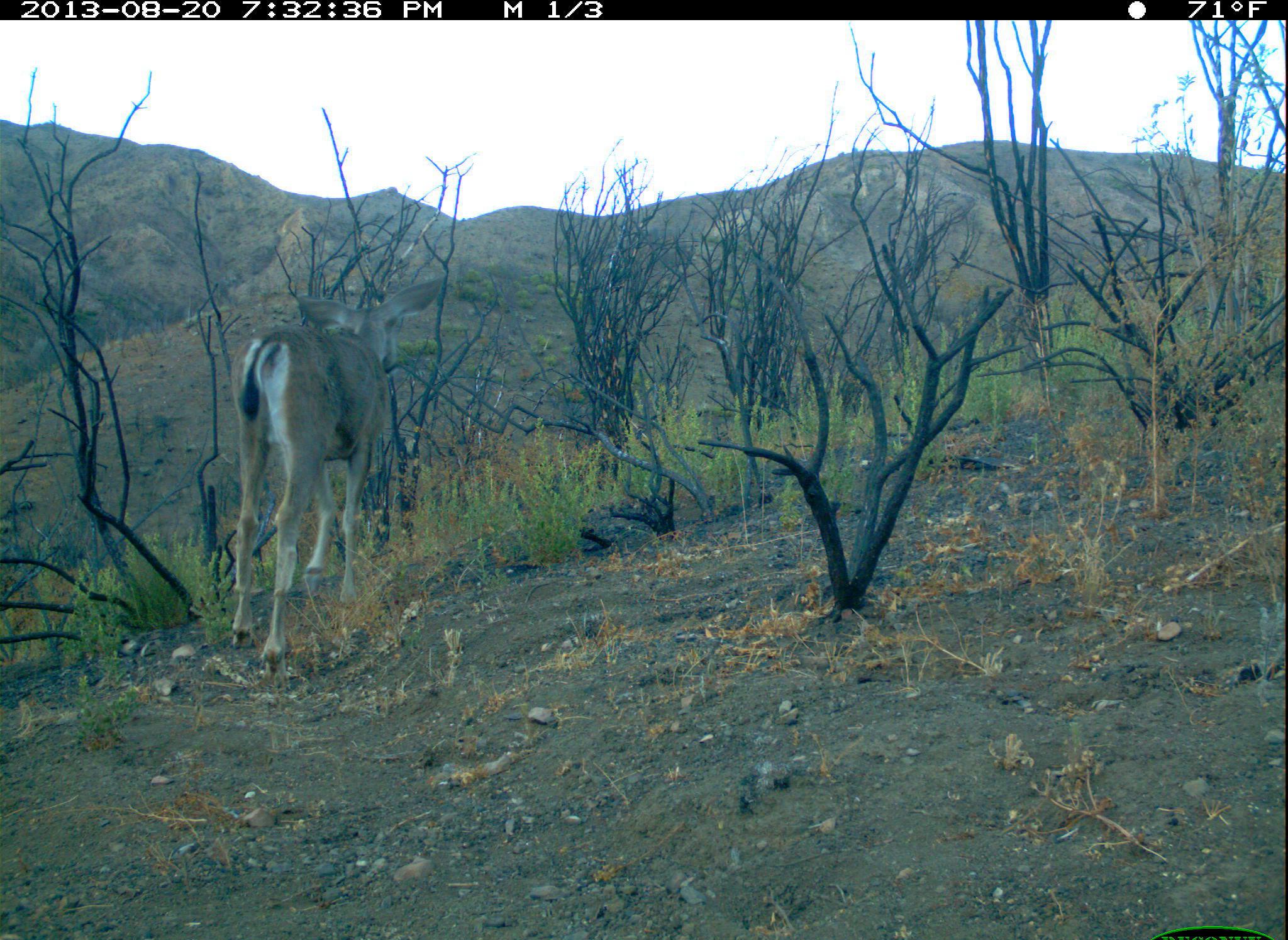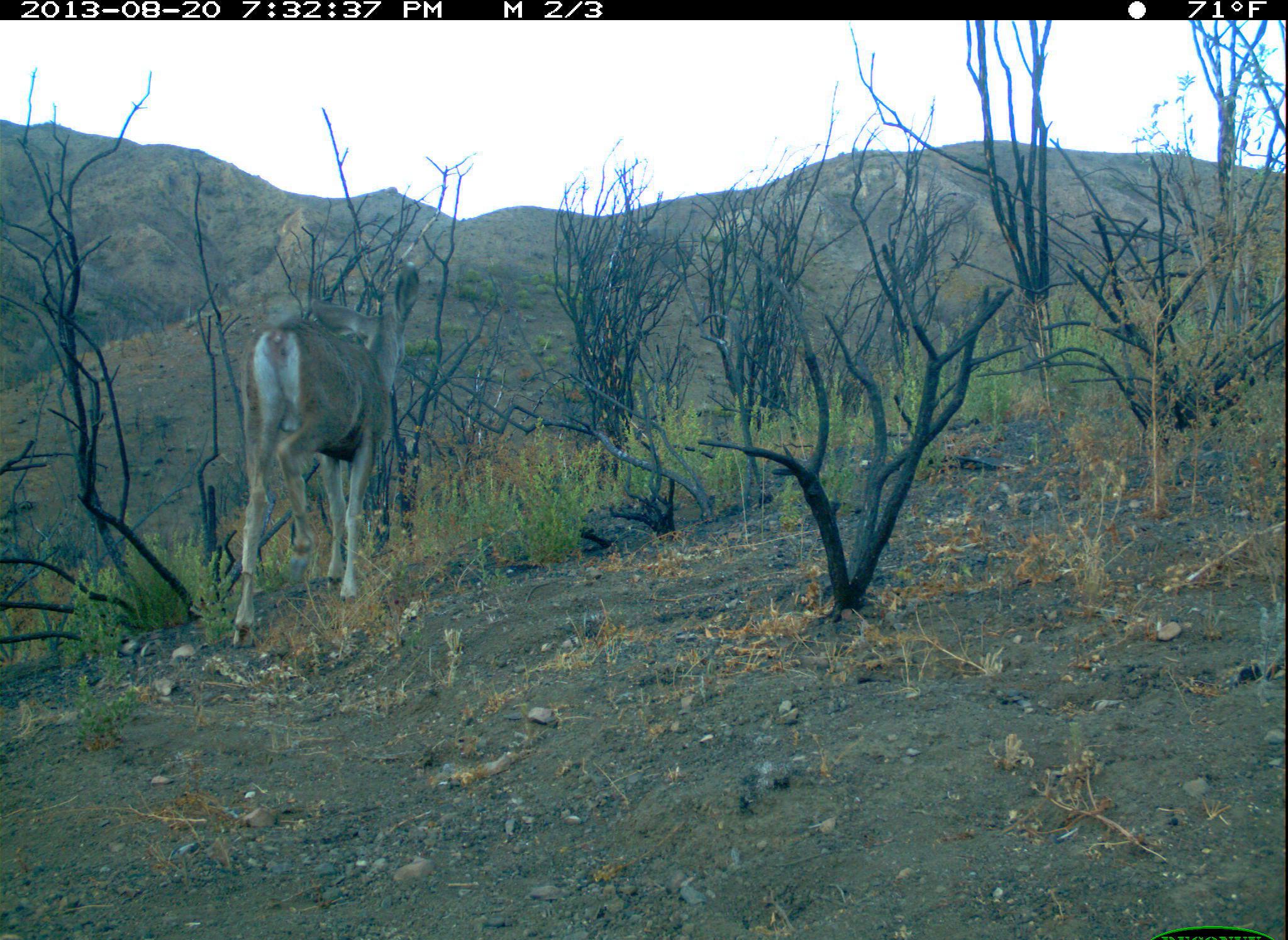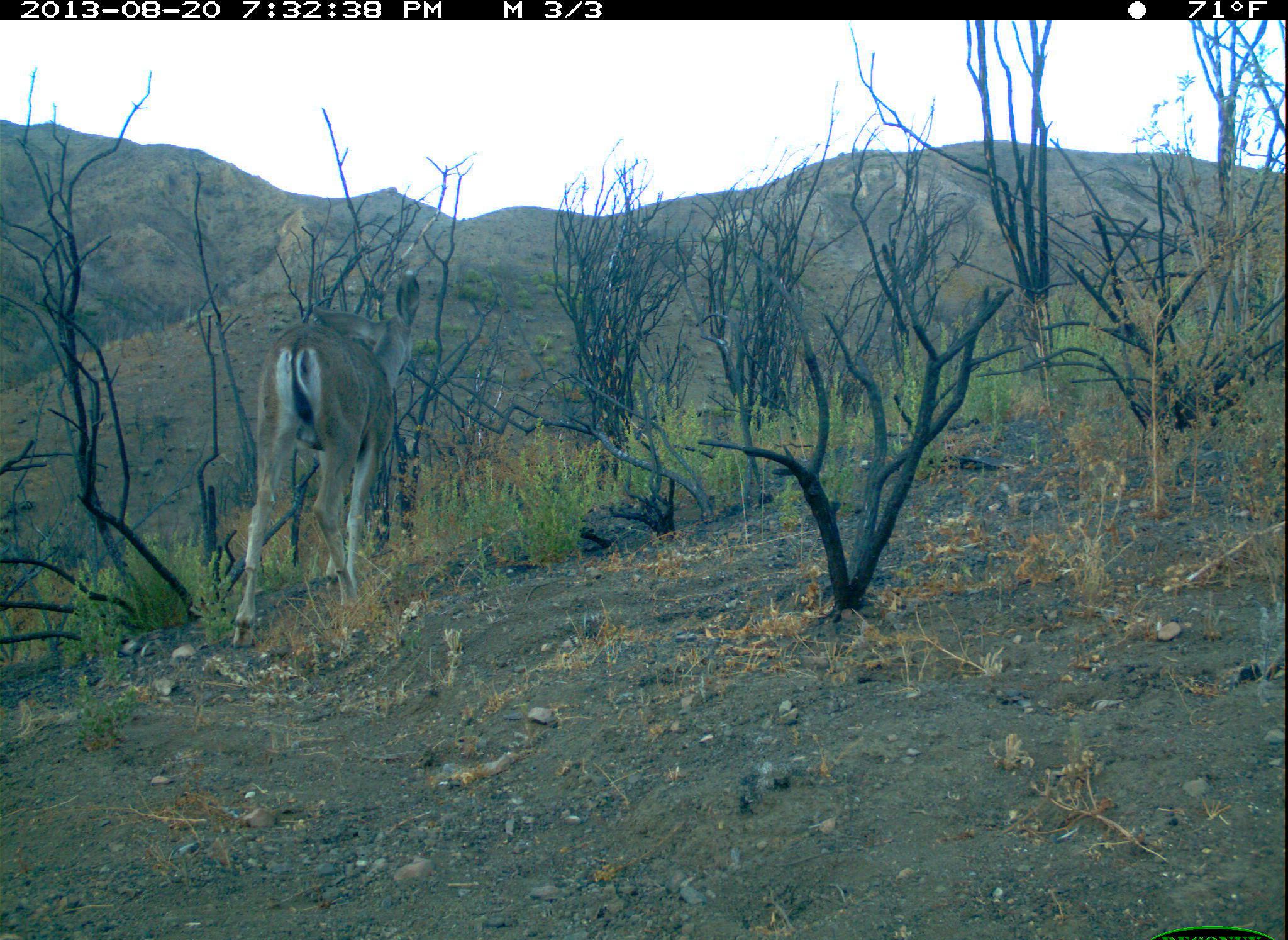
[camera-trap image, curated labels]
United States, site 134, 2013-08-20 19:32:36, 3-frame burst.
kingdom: Animalia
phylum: Chordata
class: Mammalia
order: Artiodactyla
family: Cervidae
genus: Odocoileus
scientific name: Odocoileus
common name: deer